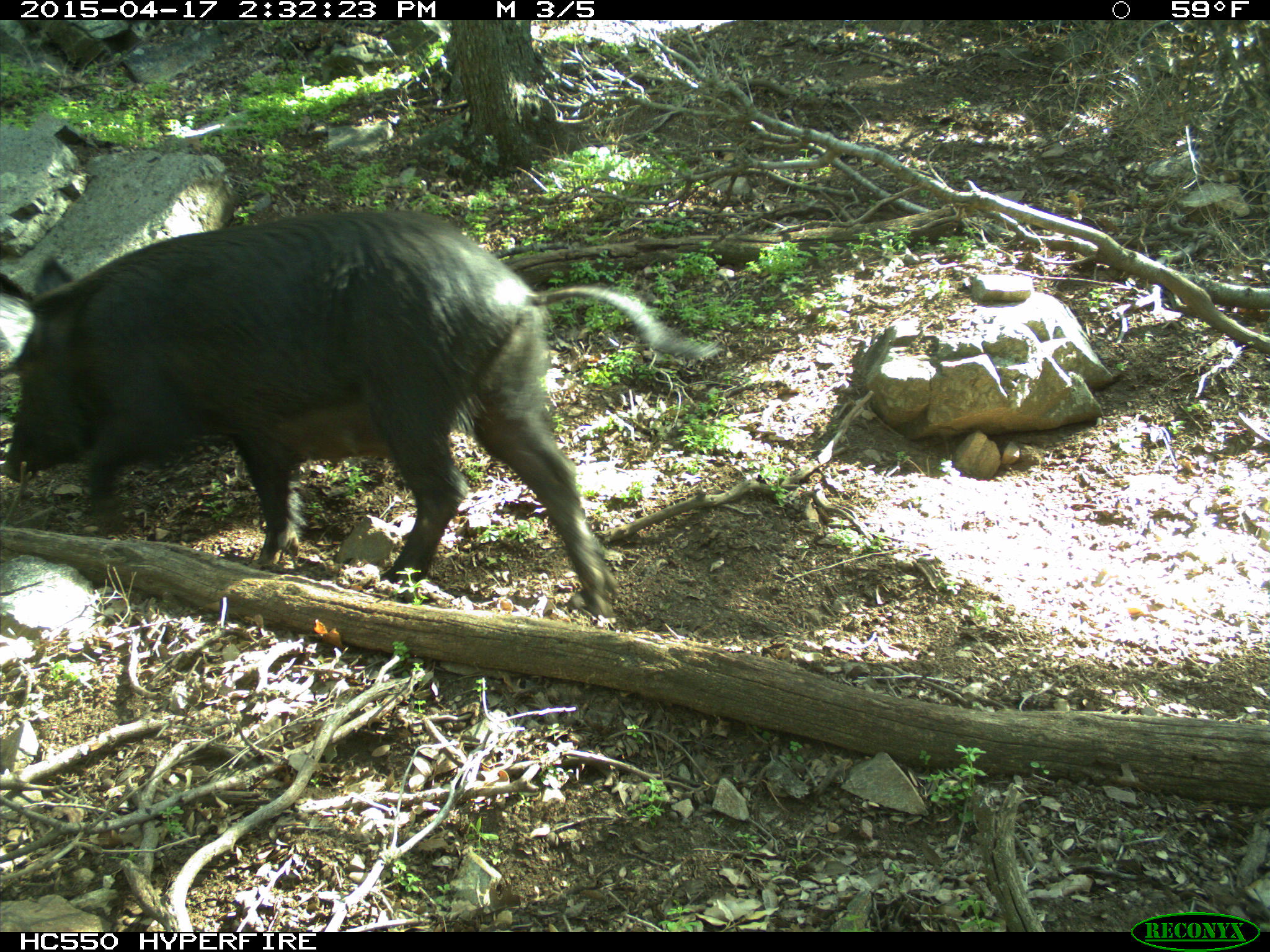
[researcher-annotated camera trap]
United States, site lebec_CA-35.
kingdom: Animalia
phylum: Chordata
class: Mammalia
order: Artiodactyla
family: Suidae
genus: Sus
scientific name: Sus scrofa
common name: wild boar